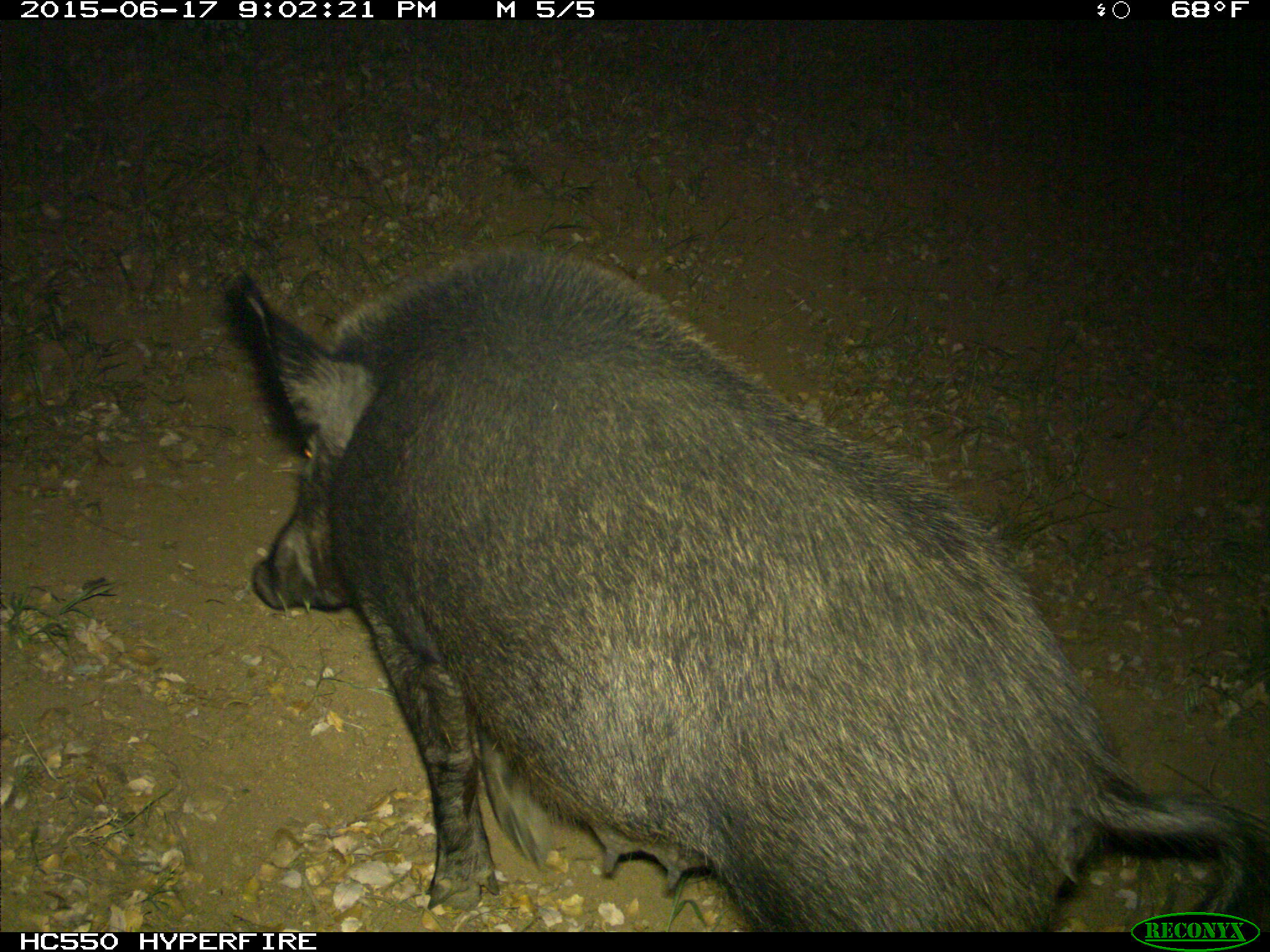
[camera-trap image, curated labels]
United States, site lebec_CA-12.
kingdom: Animalia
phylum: Chordata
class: Mammalia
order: Artiodactyla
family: Suidae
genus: Sus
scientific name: Sus scrofa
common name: wild boar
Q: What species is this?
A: Sus scrofa (wild boar).